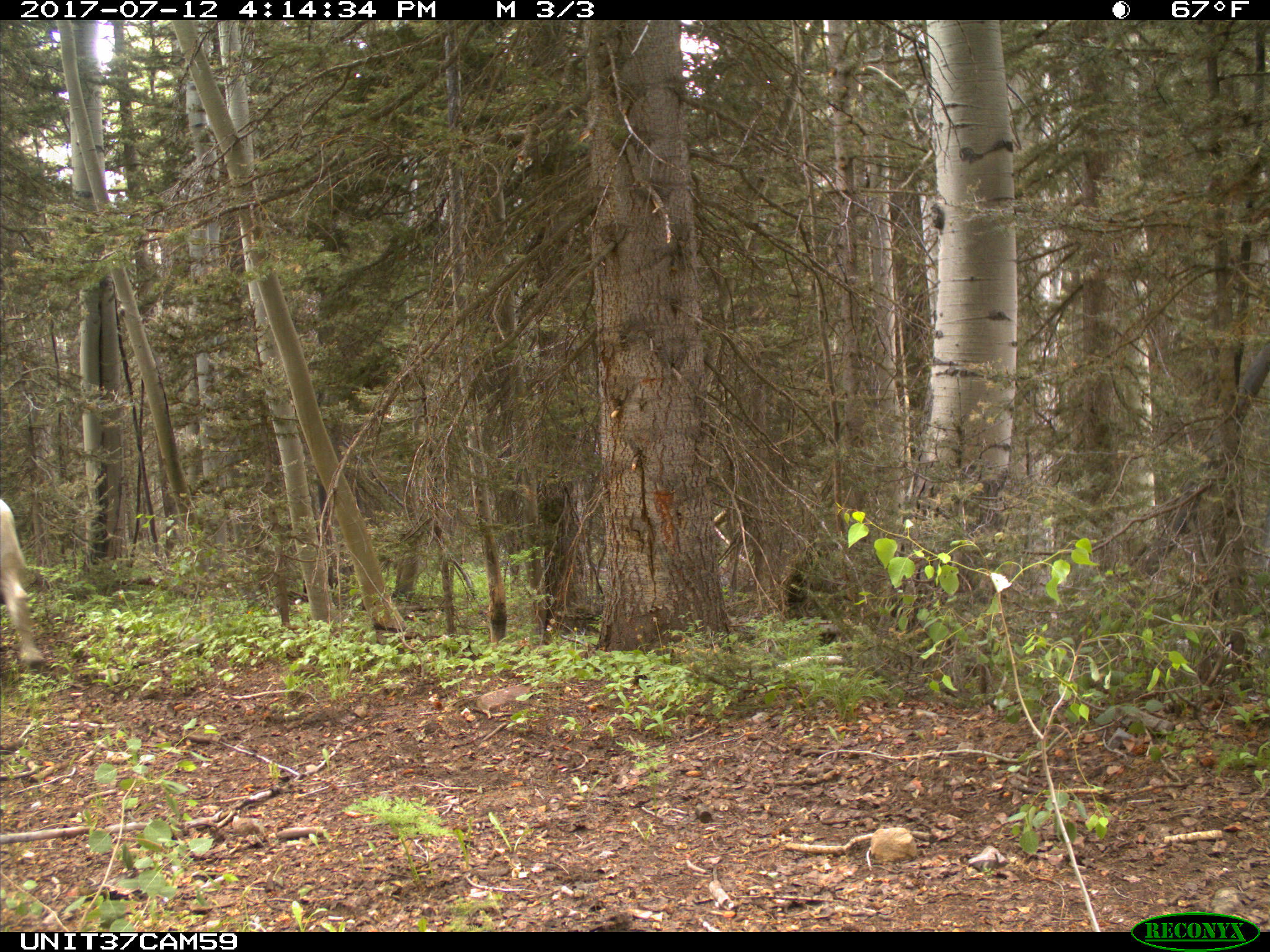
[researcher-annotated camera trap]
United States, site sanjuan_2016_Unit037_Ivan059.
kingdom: Animalia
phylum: Chordata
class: Mammalia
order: Artiodactyla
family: Bovidae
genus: Bos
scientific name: Bos taurus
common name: domestic cow